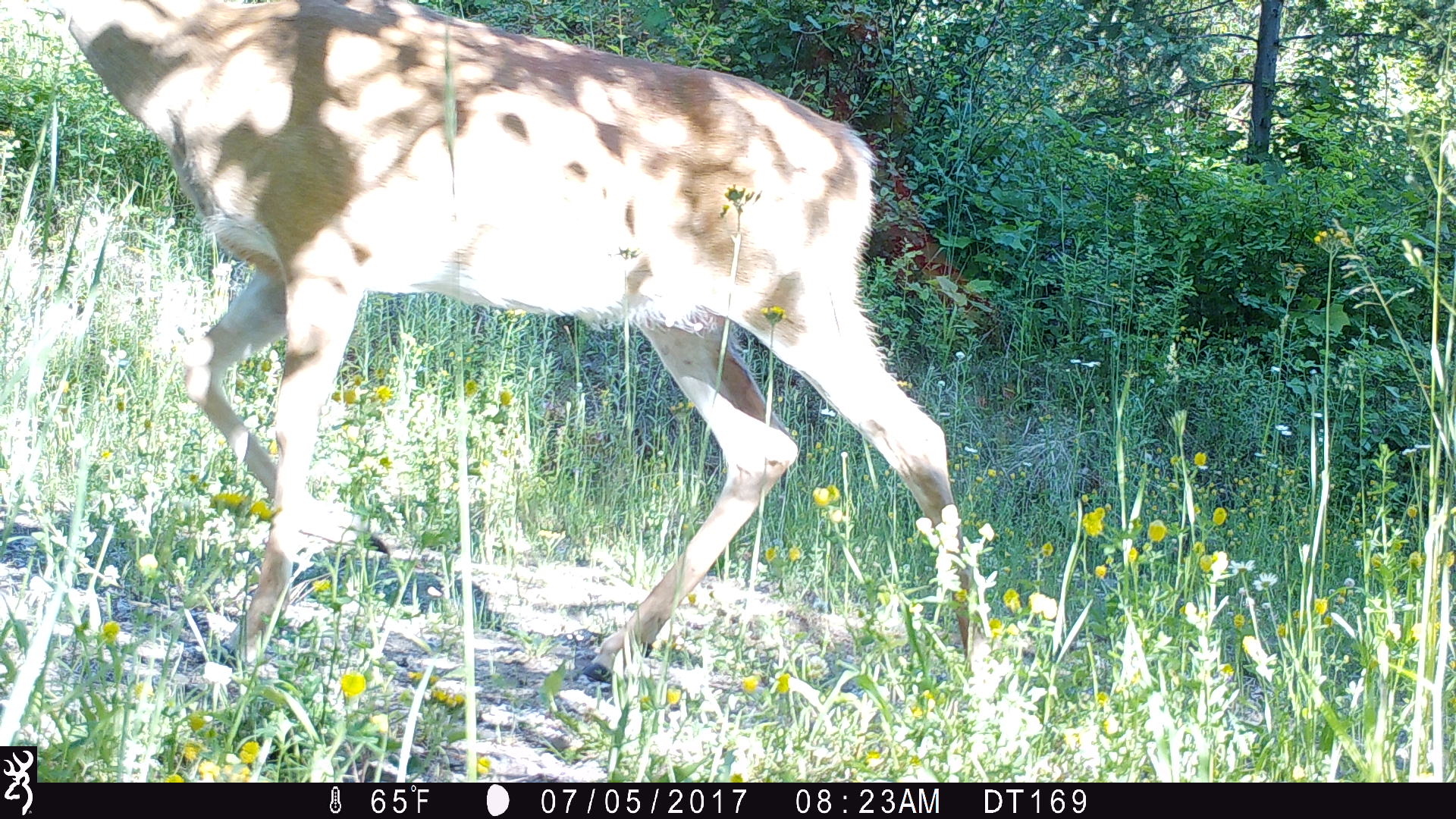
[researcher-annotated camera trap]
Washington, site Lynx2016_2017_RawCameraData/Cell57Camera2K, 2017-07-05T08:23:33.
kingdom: Animalia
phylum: Chordata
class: Mammalia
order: Artiodactyla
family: Cervidae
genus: Odocoileus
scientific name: Odocoileus virginianus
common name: white-tailed deer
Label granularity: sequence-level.